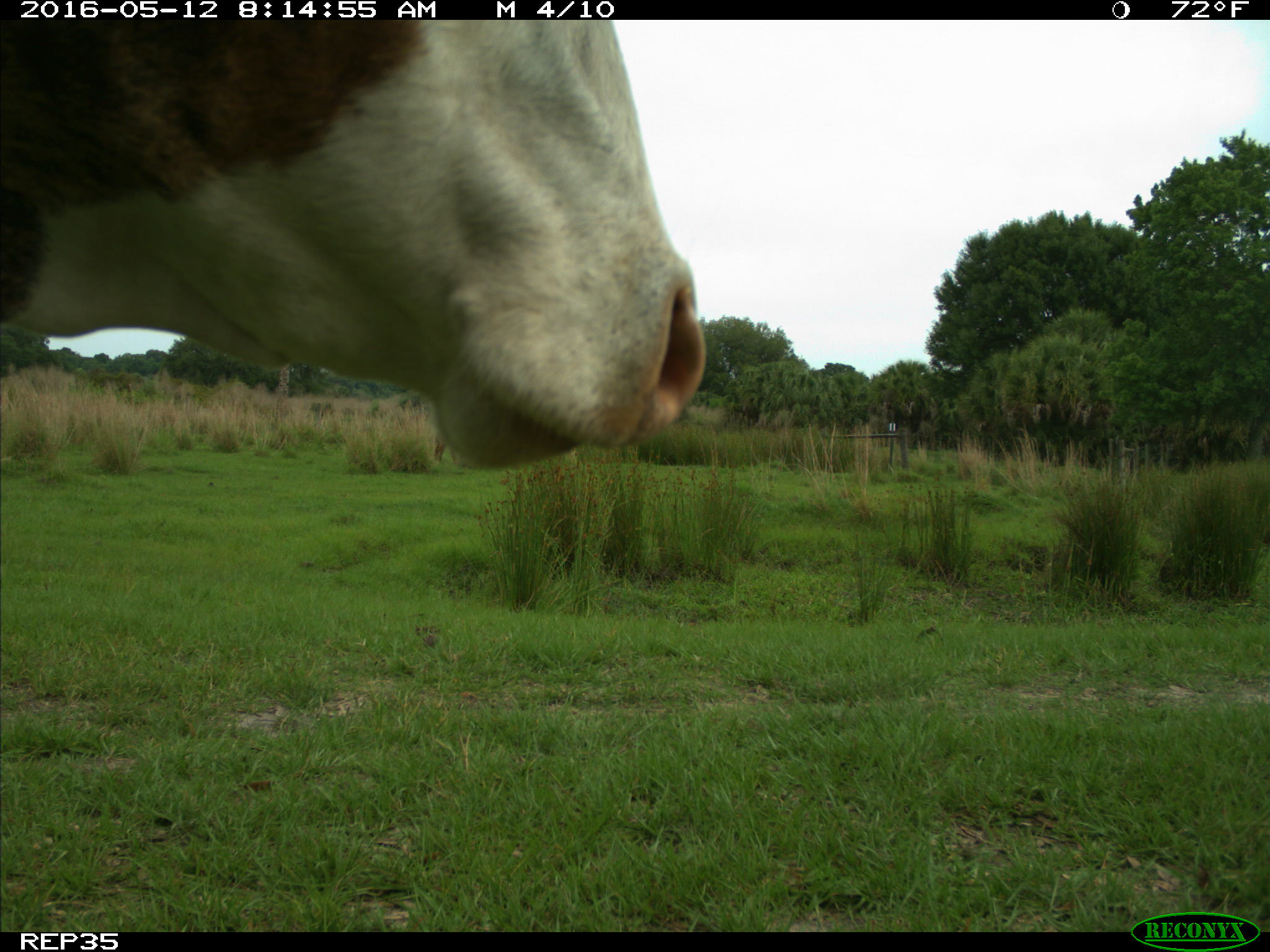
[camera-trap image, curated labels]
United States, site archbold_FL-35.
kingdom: Animalia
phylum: Chordata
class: Mammalia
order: Artiodactyla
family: Bovidae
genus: Bos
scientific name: Bos taurus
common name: domestic cow